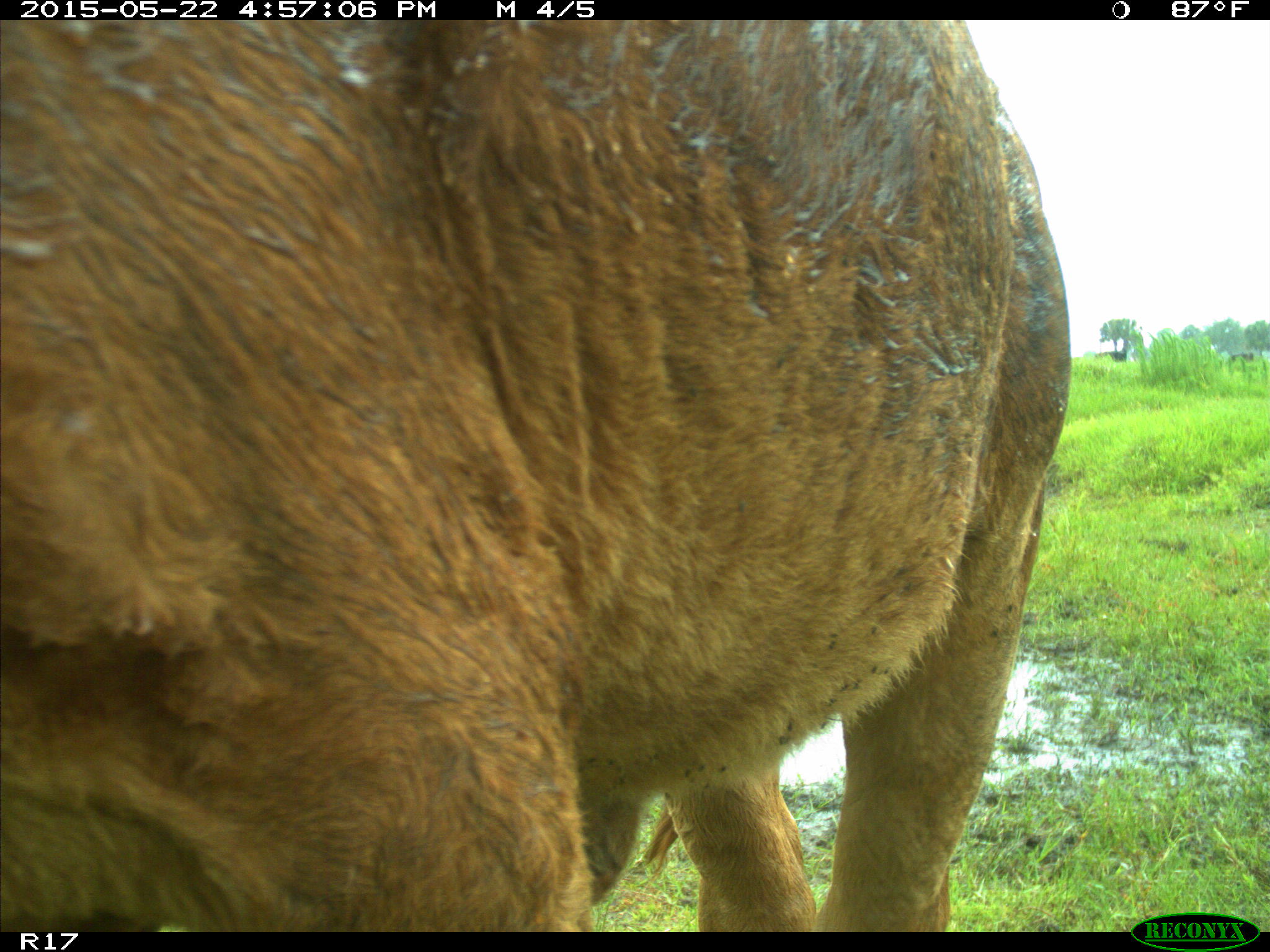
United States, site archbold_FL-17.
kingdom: Animalia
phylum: Chordata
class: Mammalia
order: Artiodactyla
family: Bovidae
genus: Bos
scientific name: Bos taurus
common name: domestic cow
Bos taurus (domestic cow).